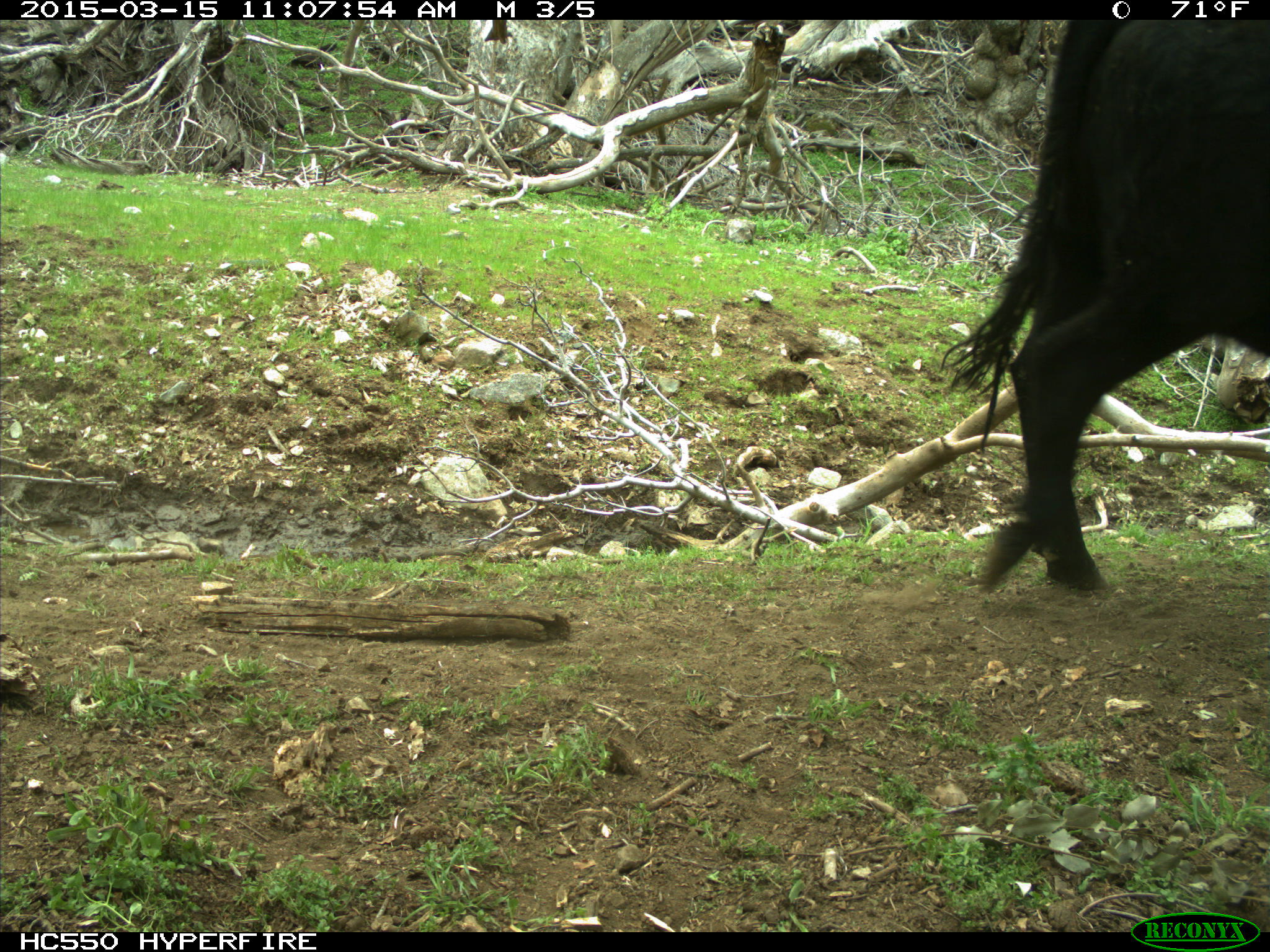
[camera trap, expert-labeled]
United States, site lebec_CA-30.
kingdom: Animalia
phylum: Chordata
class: Mammalia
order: Artiodactyla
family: Bovidae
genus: Bos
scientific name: Bos taurus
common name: domestic cow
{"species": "Bos taurus (domestic cow)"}